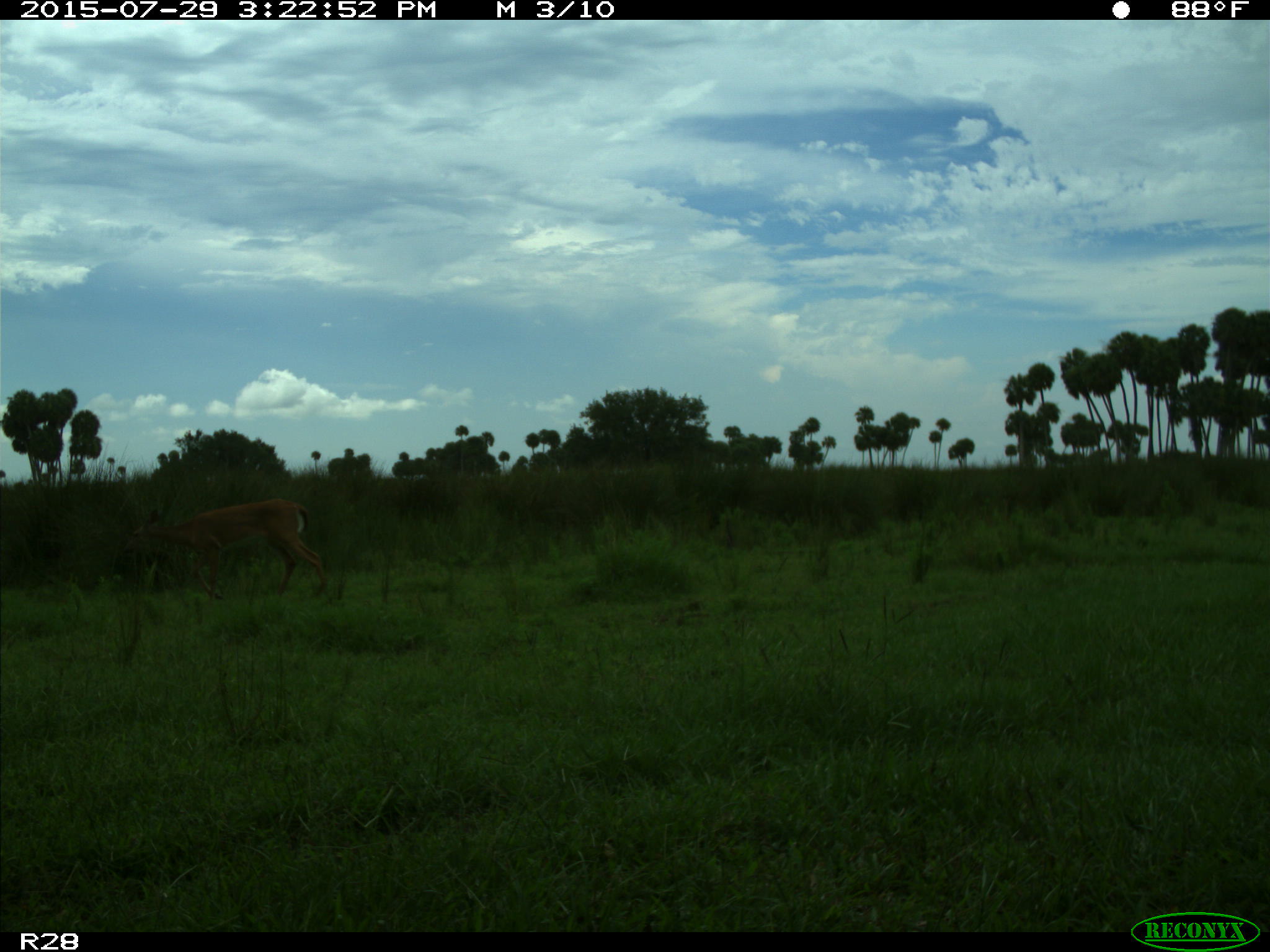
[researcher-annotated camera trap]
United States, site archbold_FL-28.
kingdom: Animalia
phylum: Chordata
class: Mammalia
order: Artiodactyla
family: Cervidae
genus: Odocoileus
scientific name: Odocoileus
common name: deer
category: unidentified deer